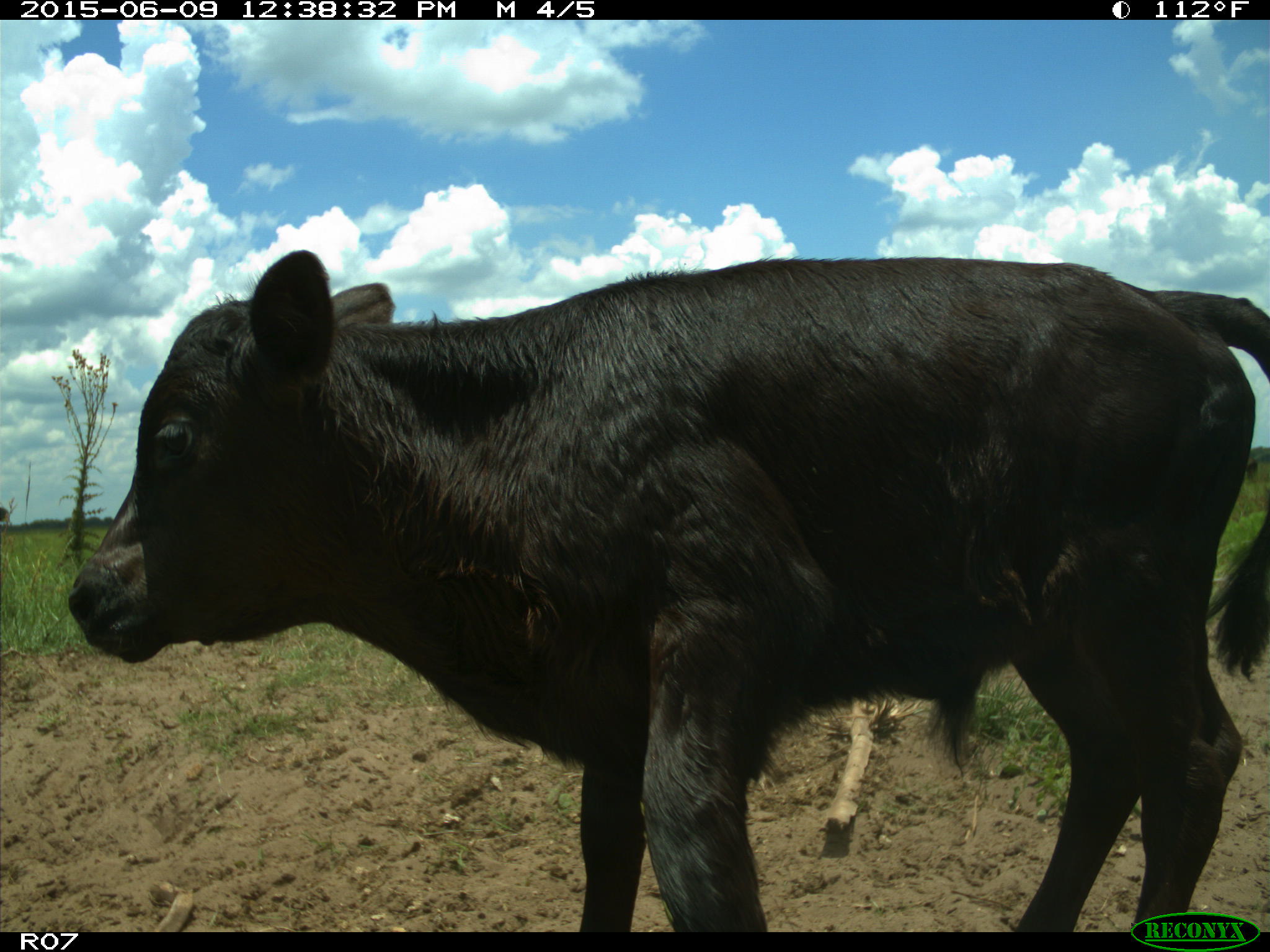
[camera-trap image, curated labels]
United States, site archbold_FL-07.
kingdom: Animalia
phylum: Chordata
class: Mammalia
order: Artiodactyla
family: Bovidae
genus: Bos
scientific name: Bos taurus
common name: domestic cow